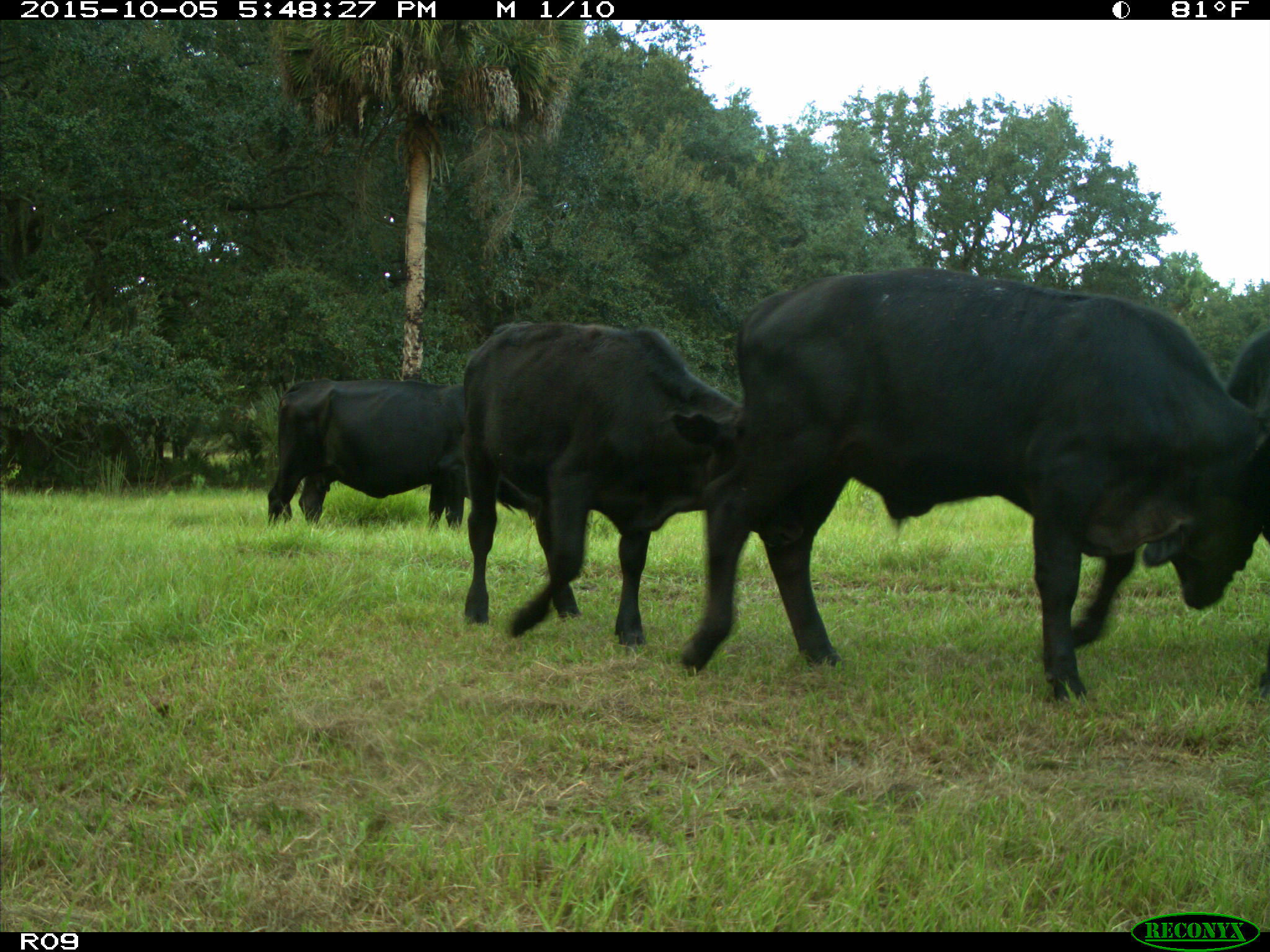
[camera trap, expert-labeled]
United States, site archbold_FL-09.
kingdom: Animalia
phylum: Chordata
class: Mammalia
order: Artiodactyla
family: Bovidae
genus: Bos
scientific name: Bos taurus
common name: domestic cow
Bos taurus (domestic cow).